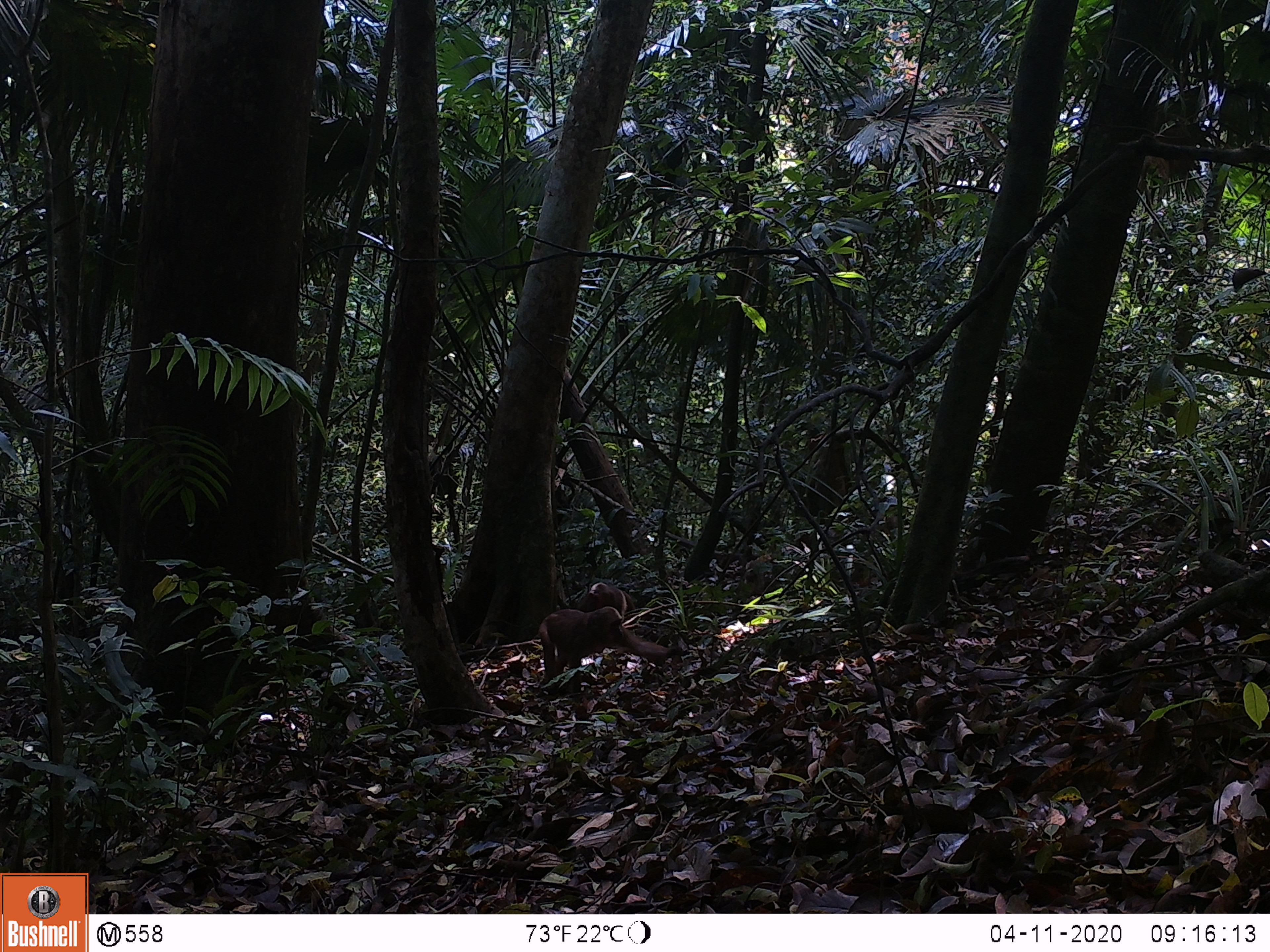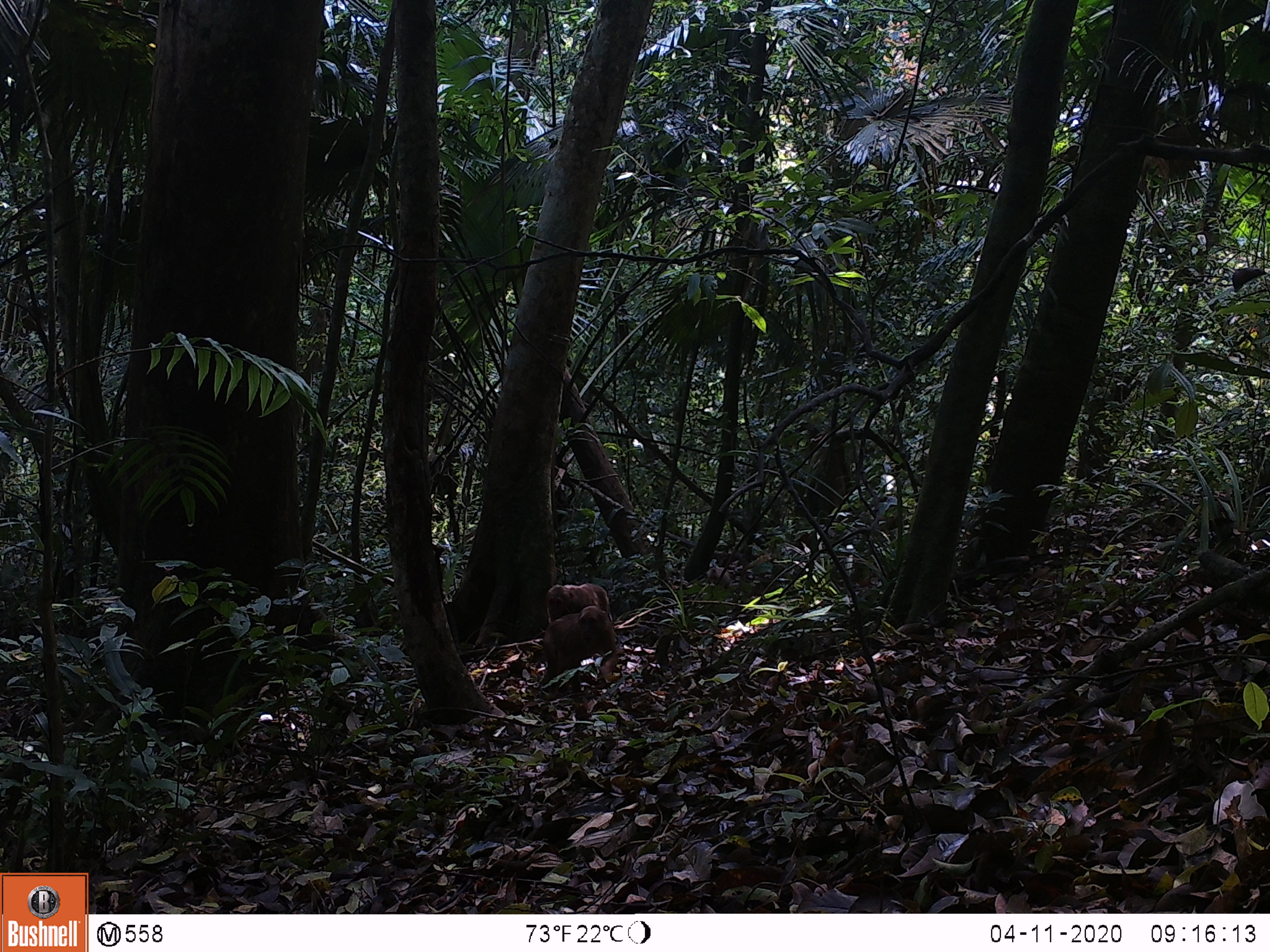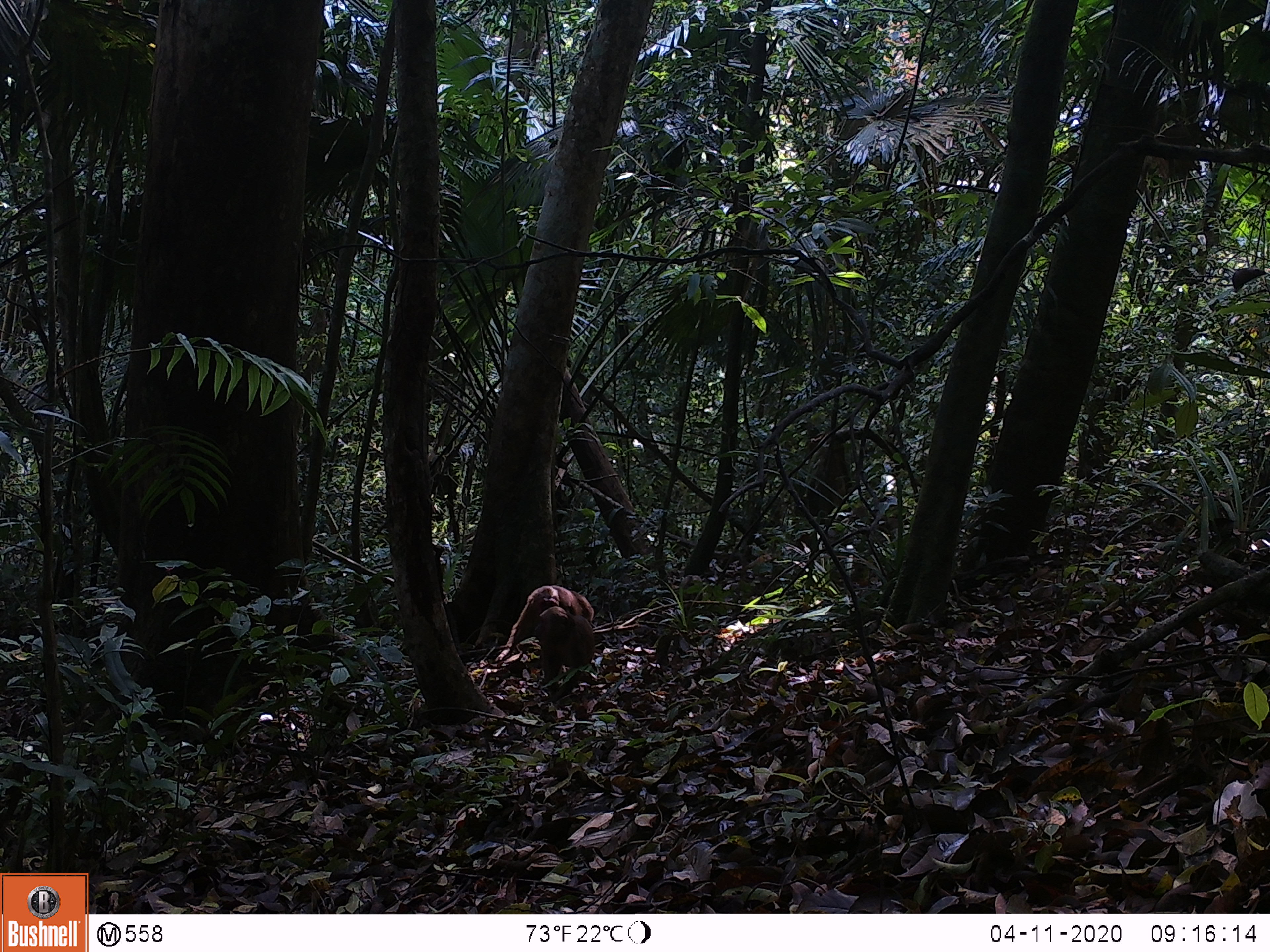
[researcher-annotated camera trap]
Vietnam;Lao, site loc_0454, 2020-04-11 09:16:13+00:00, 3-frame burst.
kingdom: Animalia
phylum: Chordata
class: Mammalia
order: Primates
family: Cercopithecidae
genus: Macaca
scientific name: Macaca arctoides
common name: stump-tailed macaque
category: stump tailed macaque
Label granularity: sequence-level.